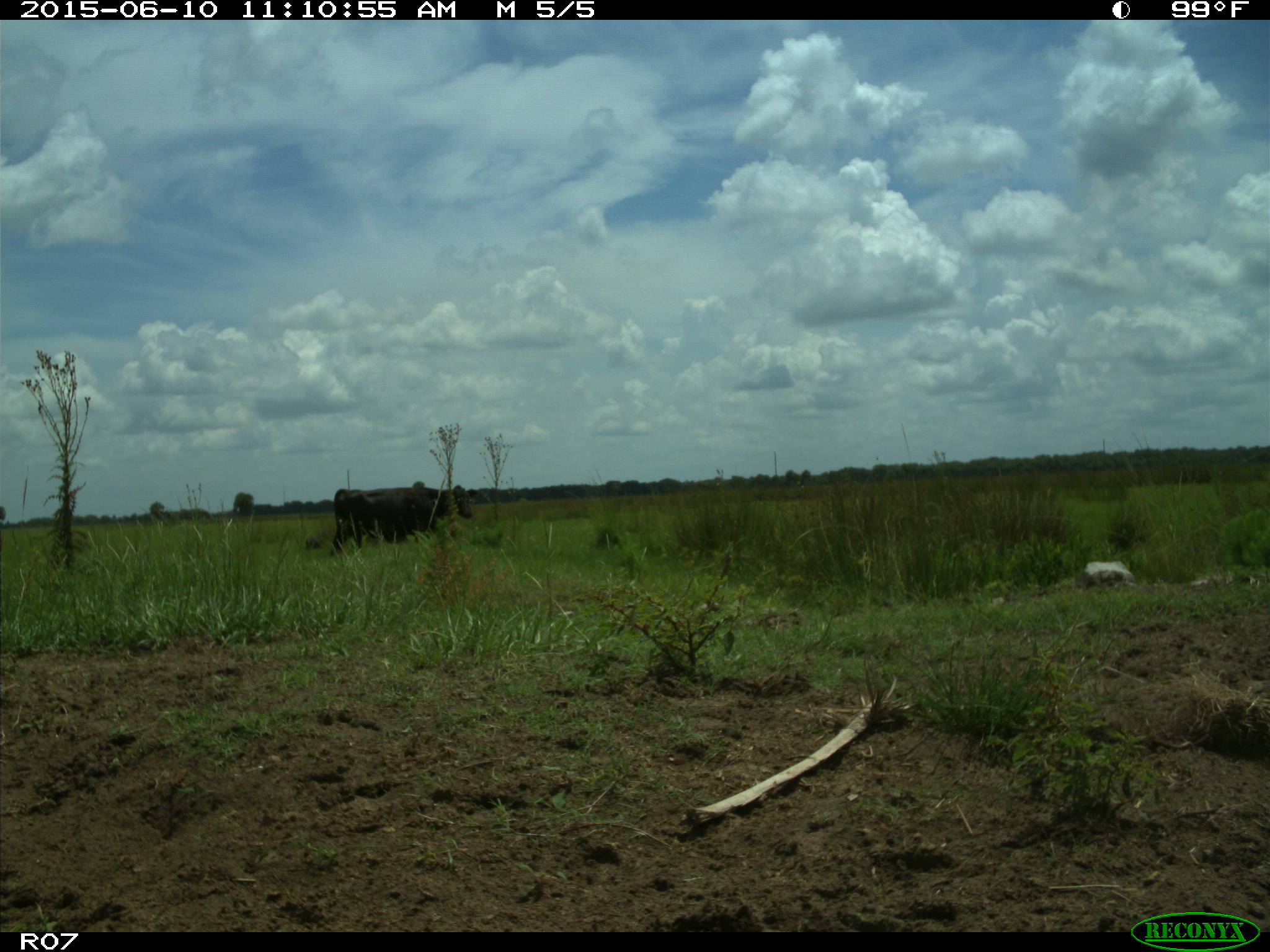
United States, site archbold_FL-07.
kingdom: Animalia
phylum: Chordata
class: Mammalia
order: Artiodactyla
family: Bovidae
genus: Bos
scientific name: Bos taurus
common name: domestic cow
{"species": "Bos taurus (domestic cow)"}